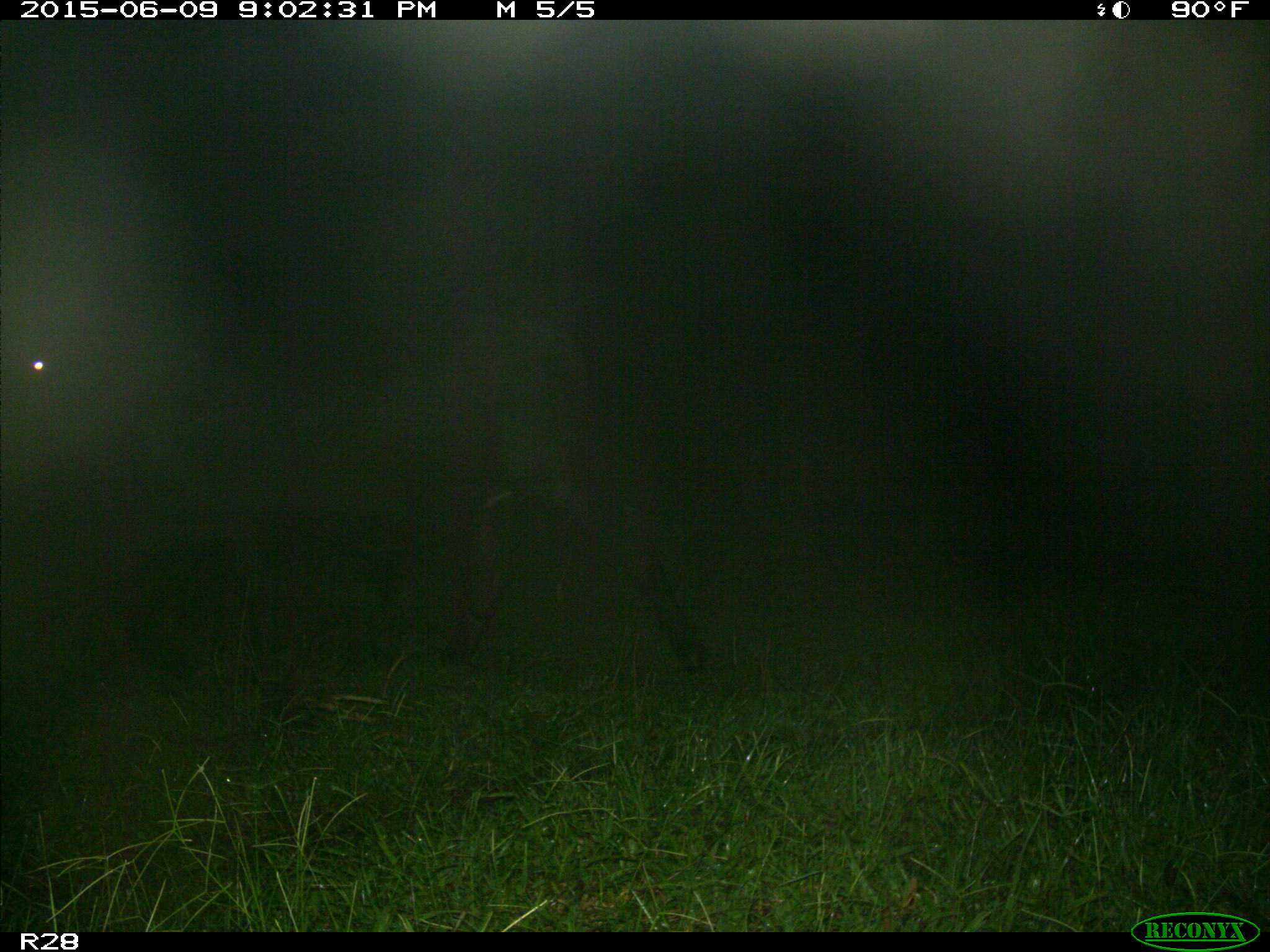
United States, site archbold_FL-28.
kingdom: Animalia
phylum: Chordata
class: Mammalia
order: Artiodactyla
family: Bovidae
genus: Bos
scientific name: Bos taurus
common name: domestic cow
Bos taurus (domestic cow).